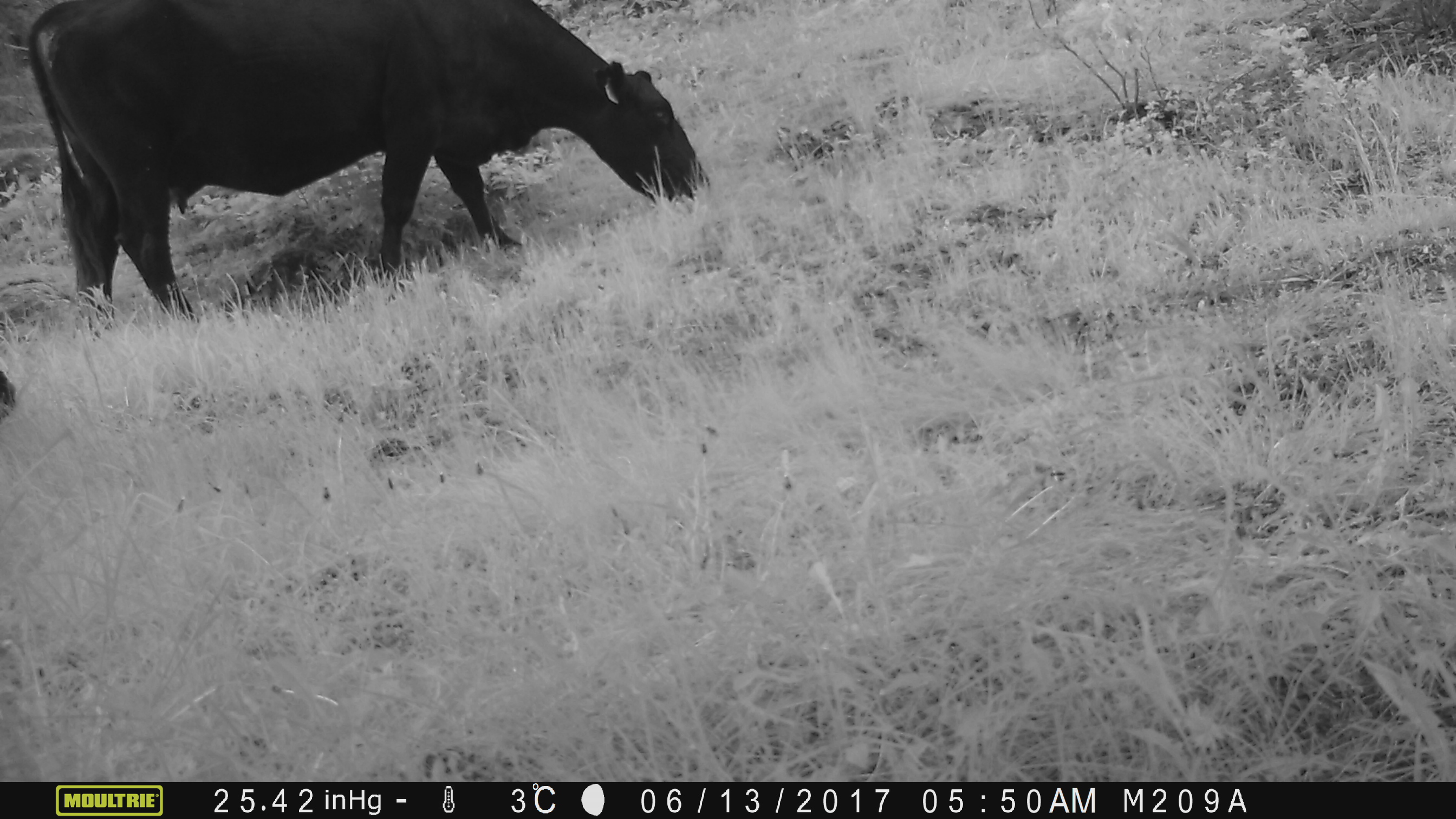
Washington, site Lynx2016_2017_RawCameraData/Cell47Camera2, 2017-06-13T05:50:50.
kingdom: Animalia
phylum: Chordata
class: Mammalia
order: Artiodactyla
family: Bovidae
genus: Bos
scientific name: Bos taurus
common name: domestic cattle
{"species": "domestic cattle (Bos taurus)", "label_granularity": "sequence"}